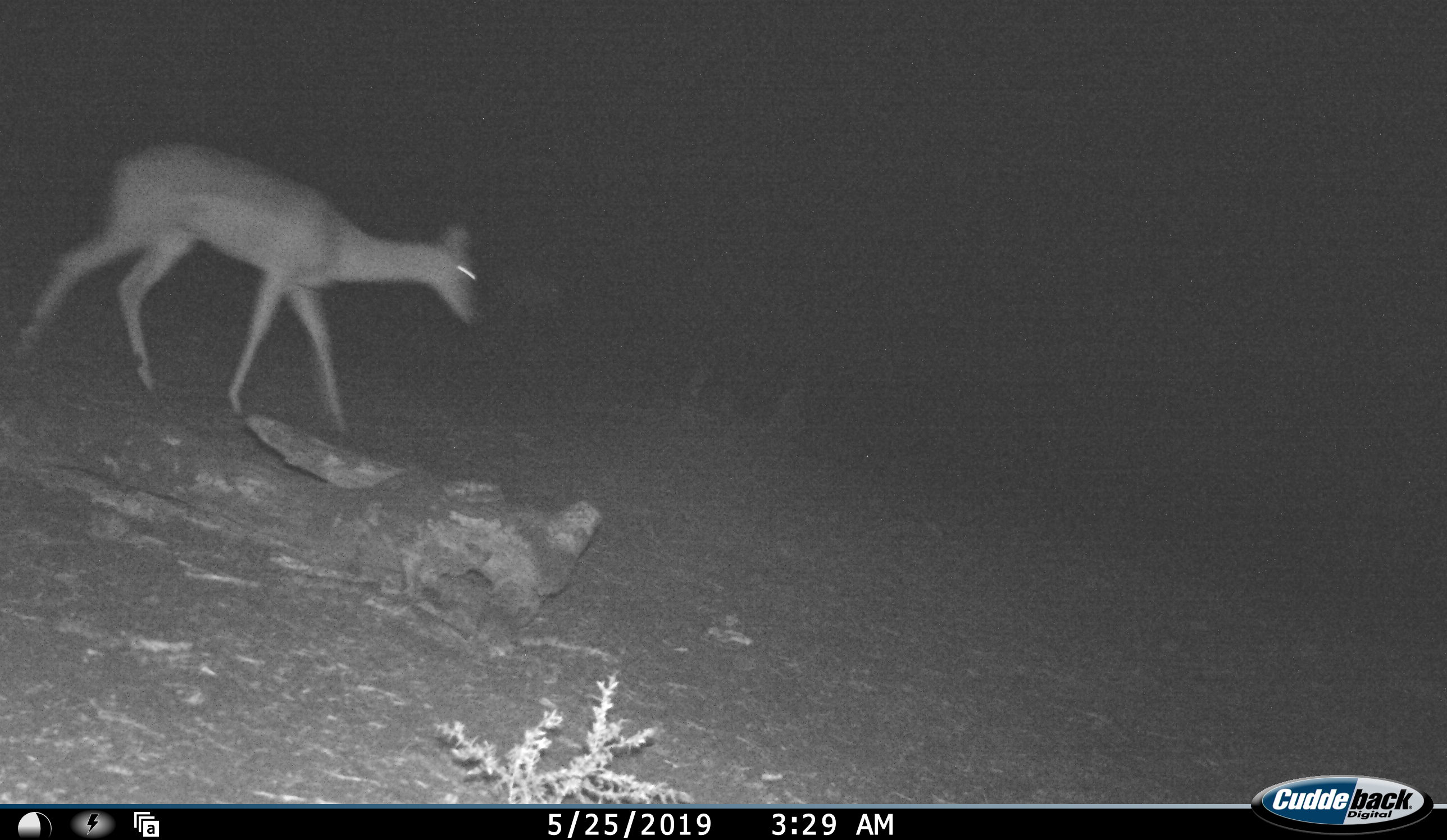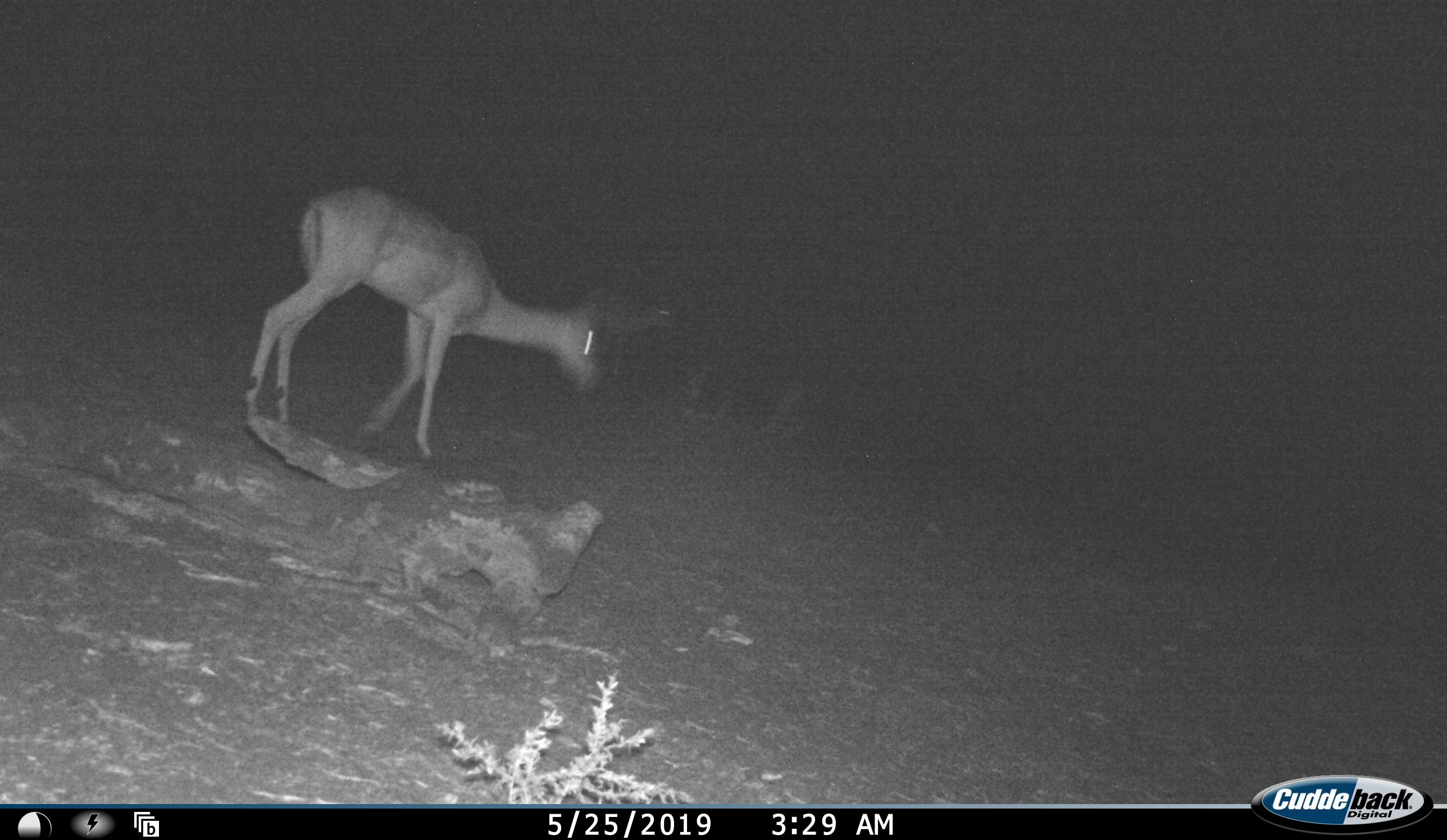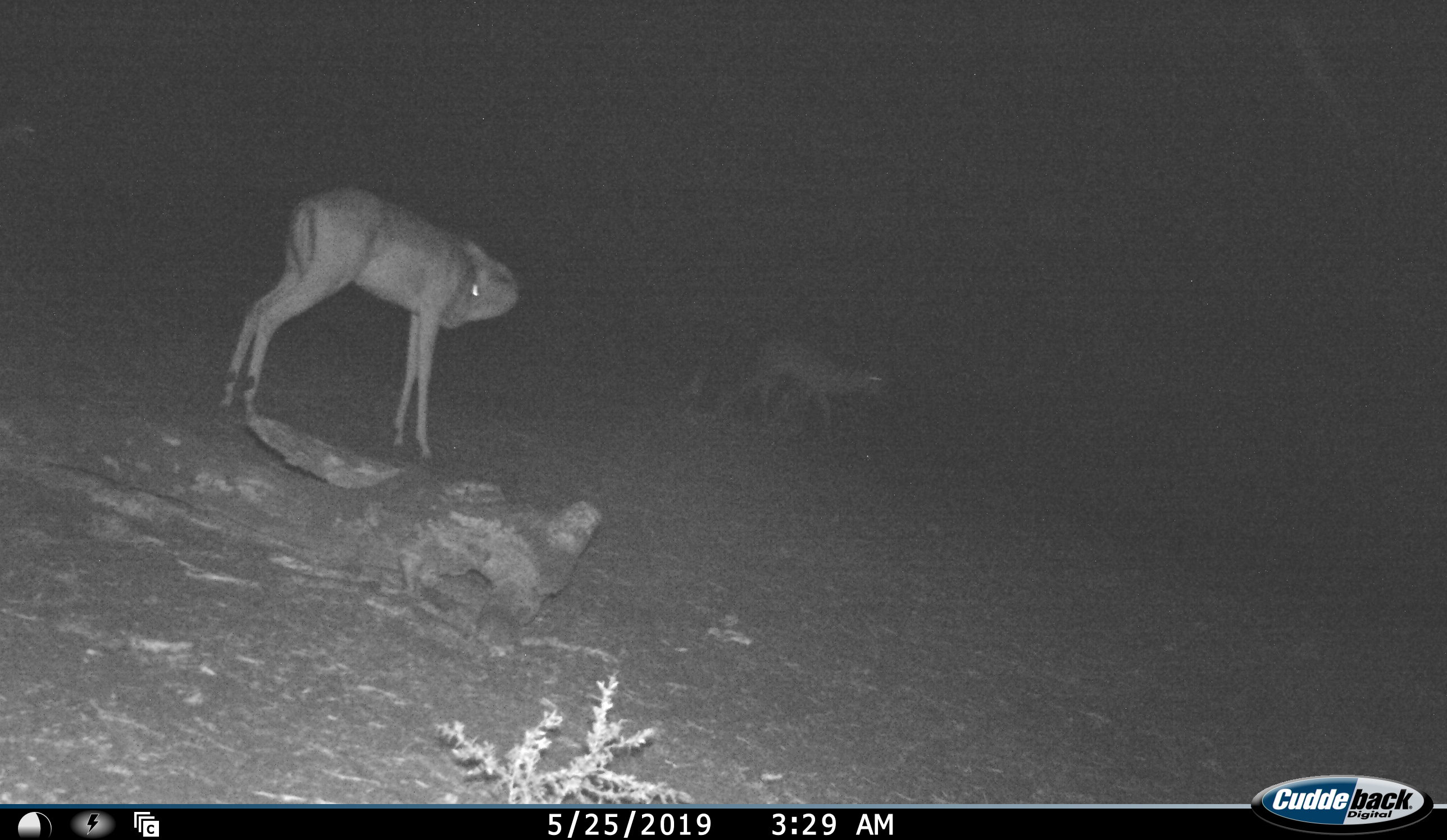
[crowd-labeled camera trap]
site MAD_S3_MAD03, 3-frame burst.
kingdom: Animalia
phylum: Chordata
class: Mammalia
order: Artiodactyla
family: Bovidae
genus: Aepyceros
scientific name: Aepyceros melampus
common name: impala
Impala (Aepyceros melampus), count 2. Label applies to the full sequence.